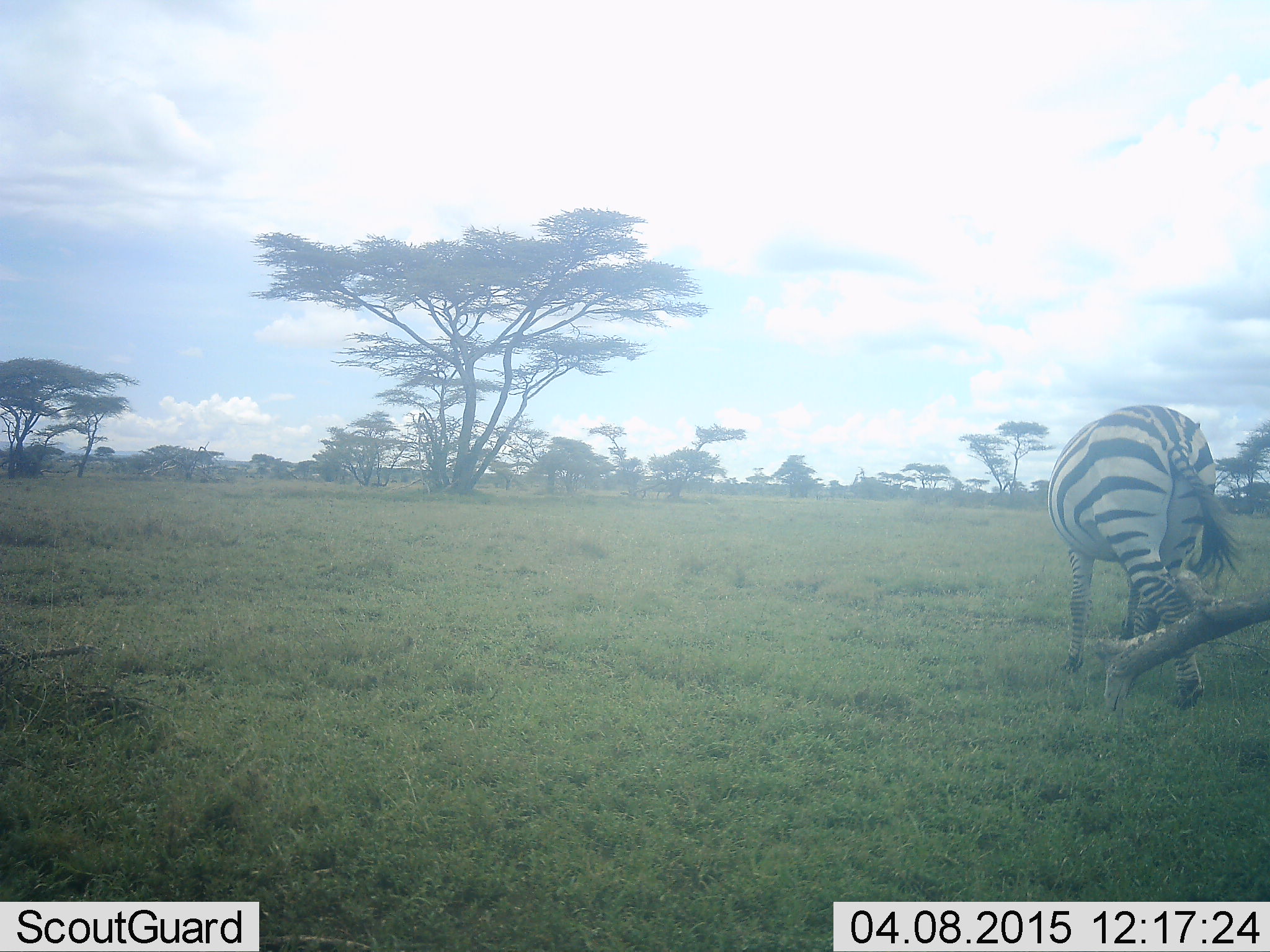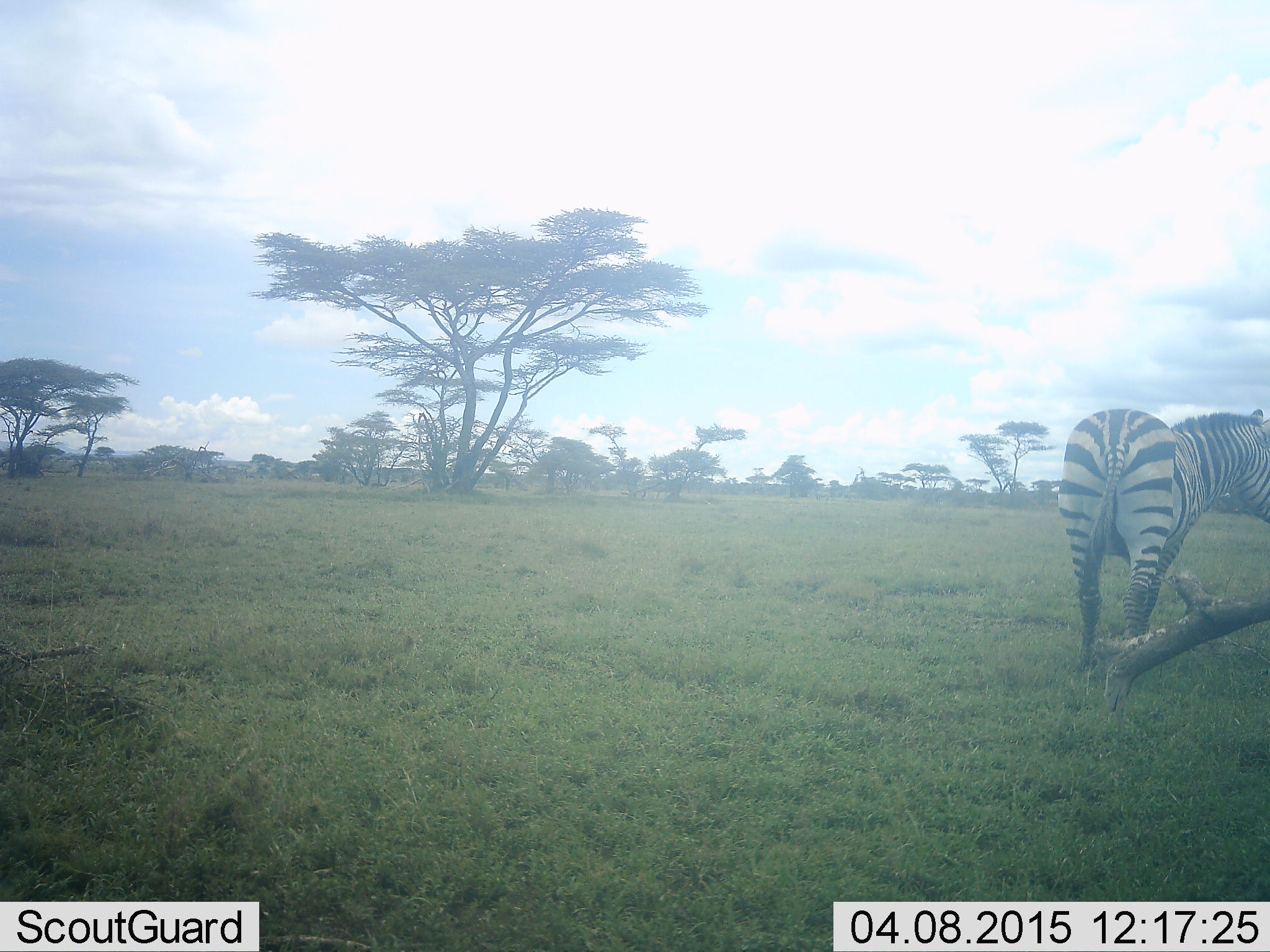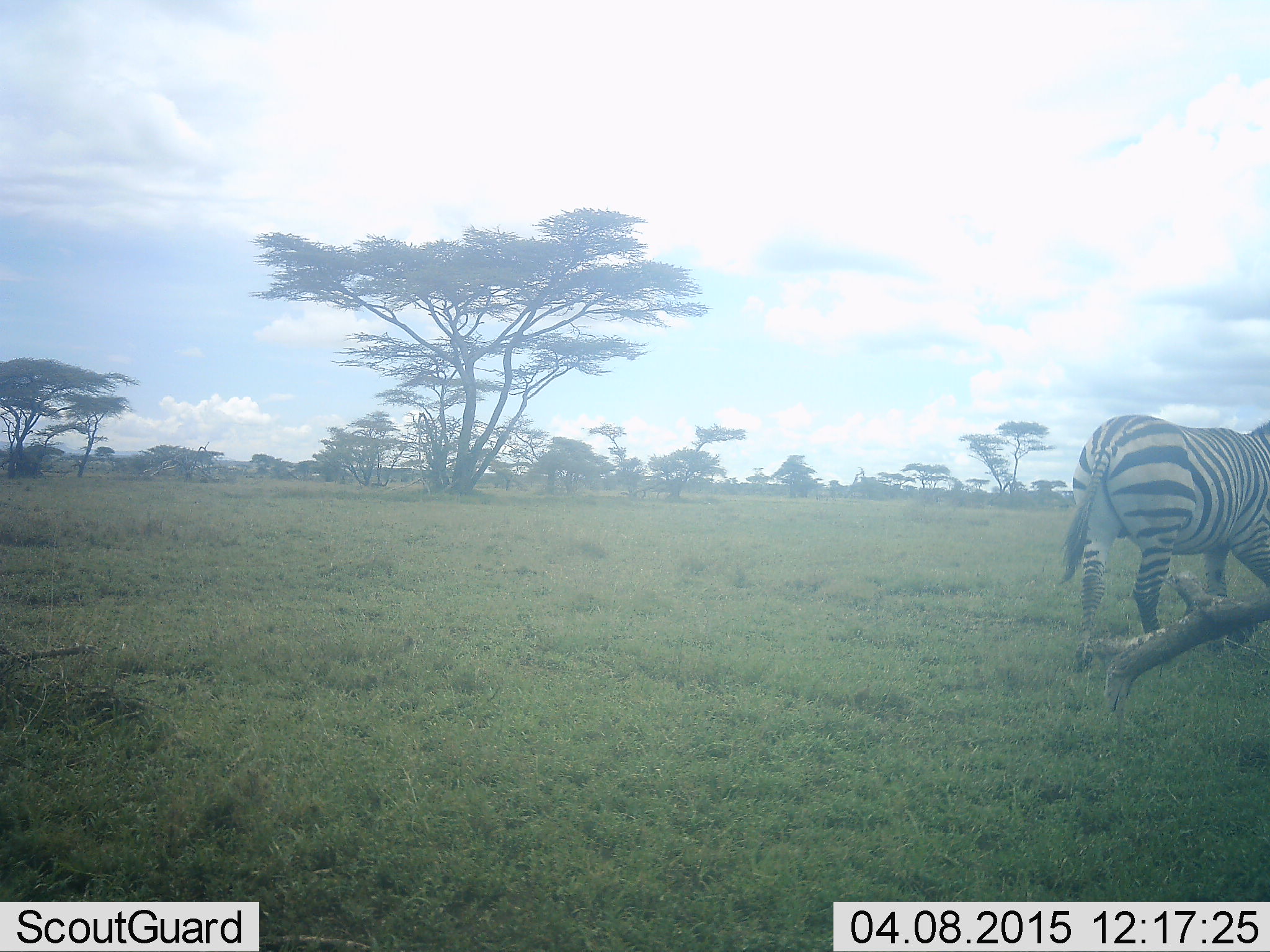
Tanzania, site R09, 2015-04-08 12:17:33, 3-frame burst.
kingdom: Animalia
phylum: Chordata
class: Mammalia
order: Perissodactyla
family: Equidae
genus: Equus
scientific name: Equus quagga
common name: plains zebra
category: zebra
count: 1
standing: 40%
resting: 0%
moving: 60%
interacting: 0%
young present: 0%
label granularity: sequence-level